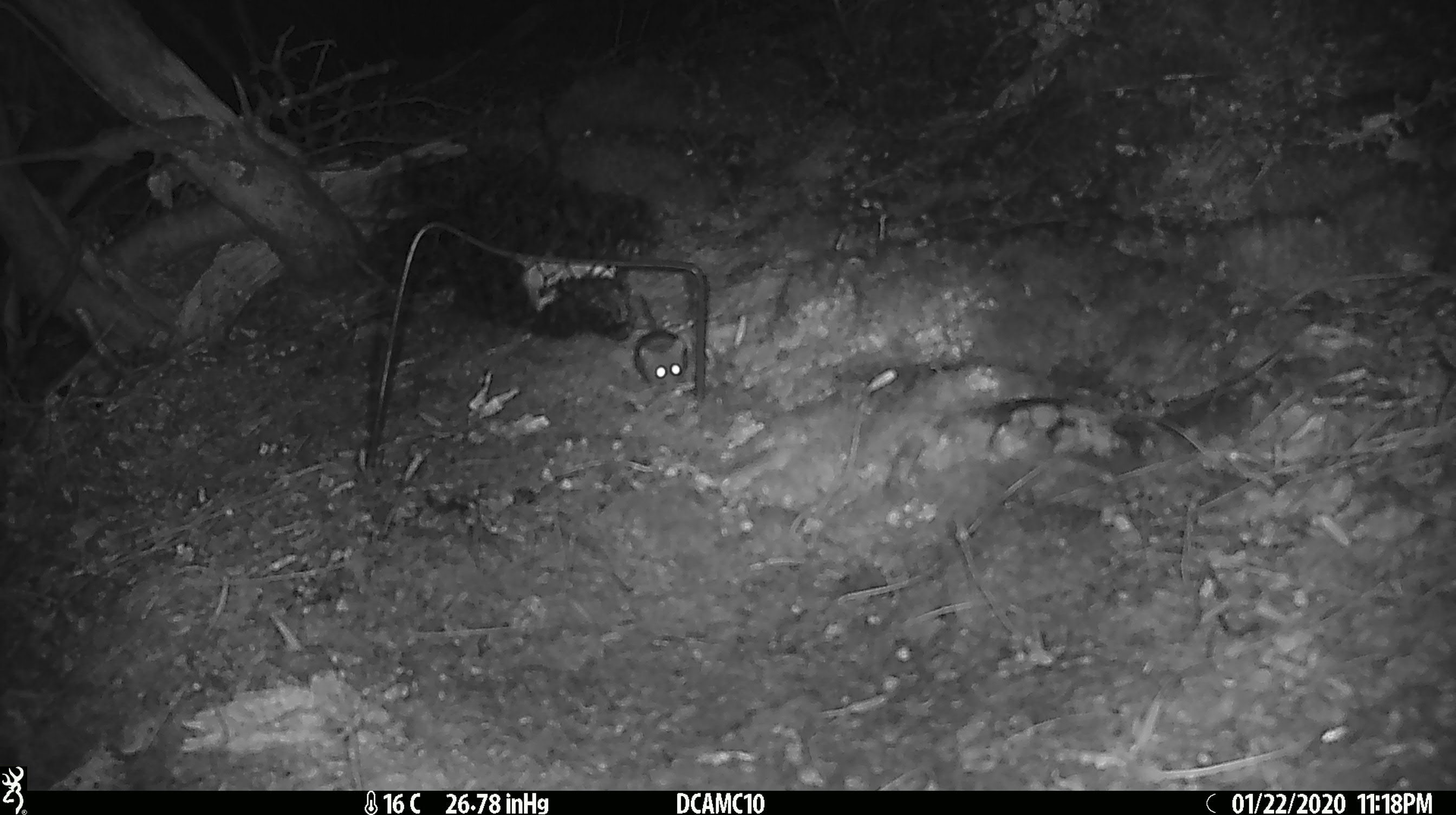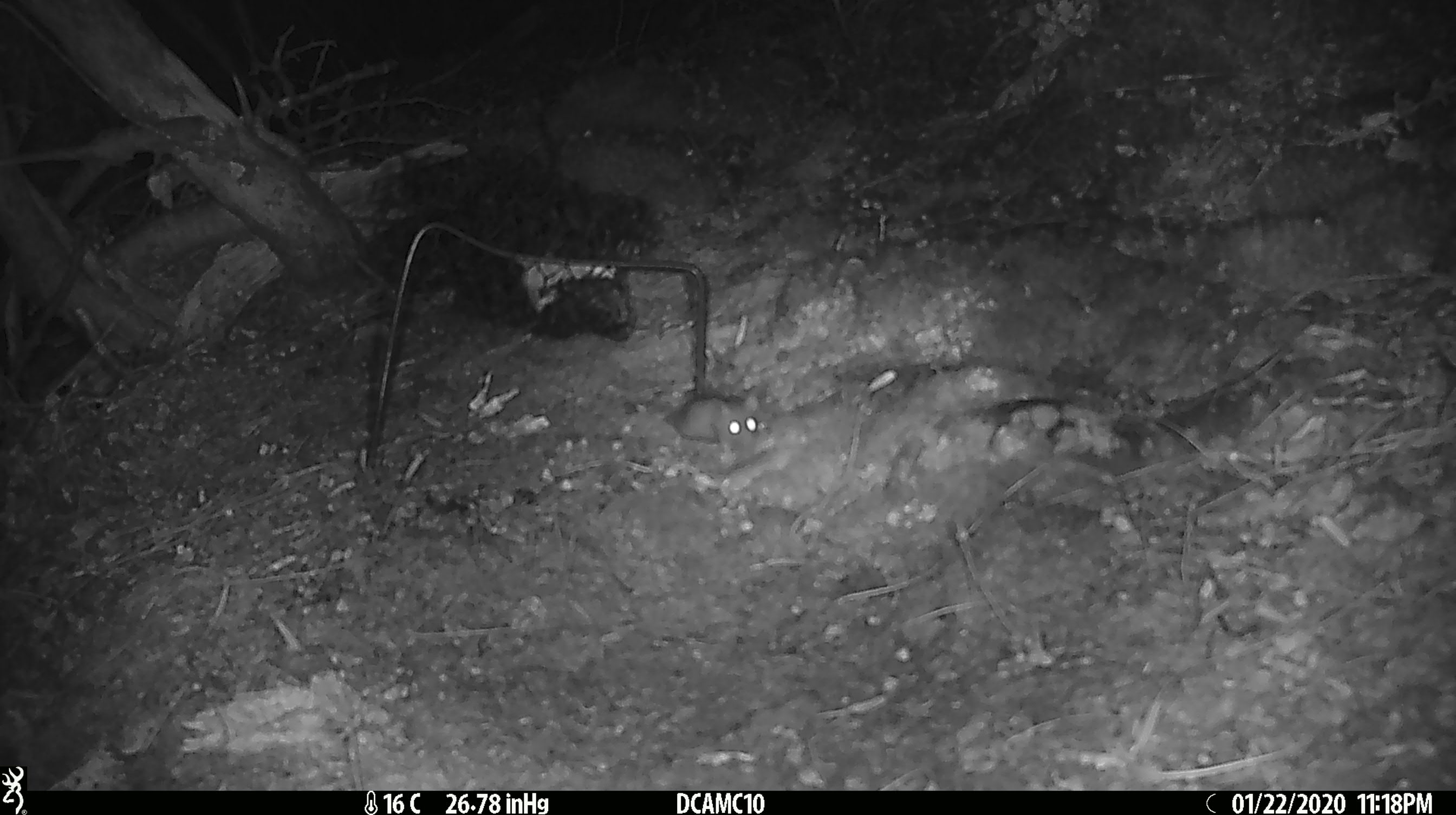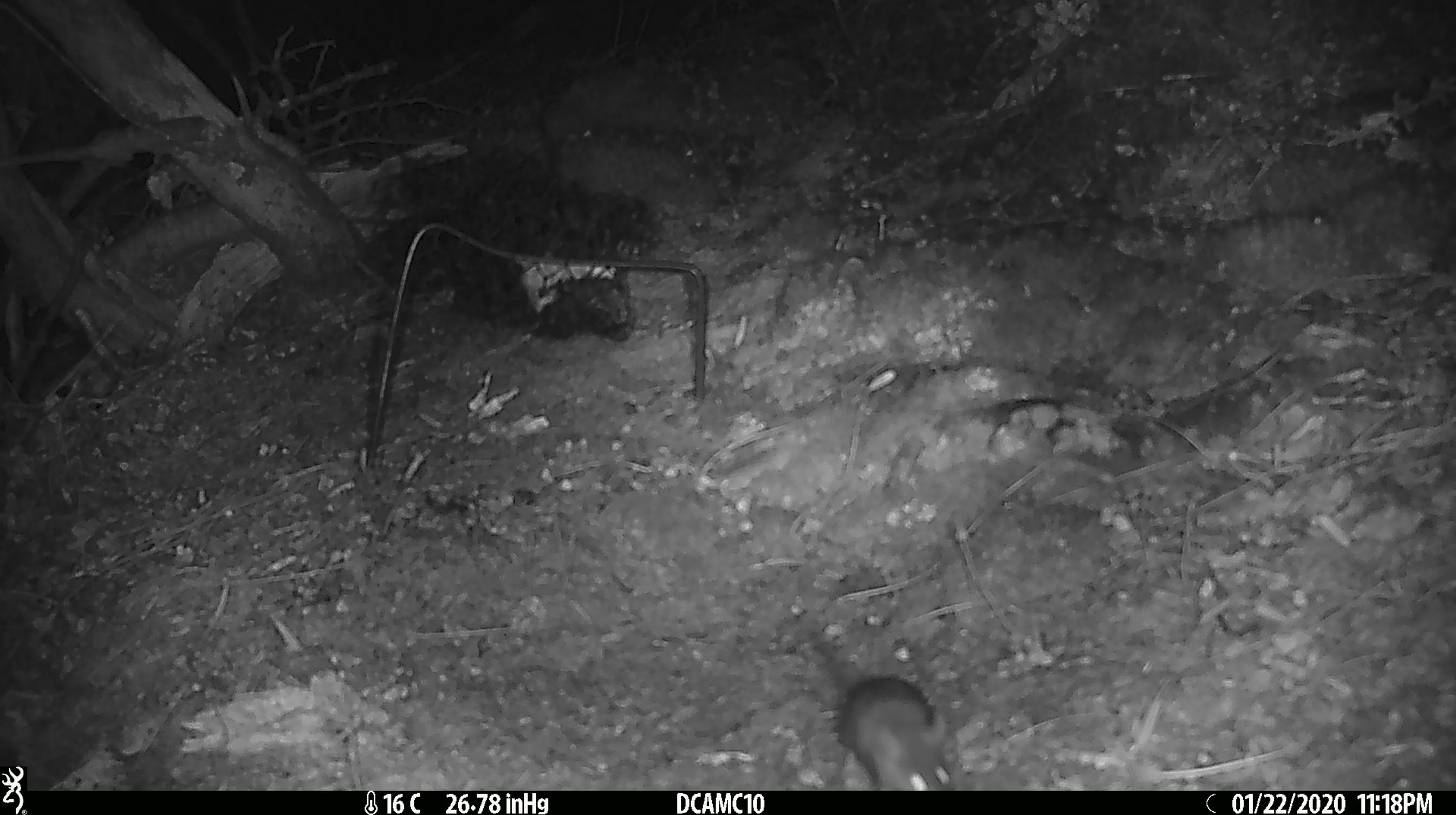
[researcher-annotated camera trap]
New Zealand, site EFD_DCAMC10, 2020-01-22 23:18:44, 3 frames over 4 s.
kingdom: Animalia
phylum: Chordata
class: Mammalia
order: Rodentia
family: Muridae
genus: Mus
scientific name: Mus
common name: mouse